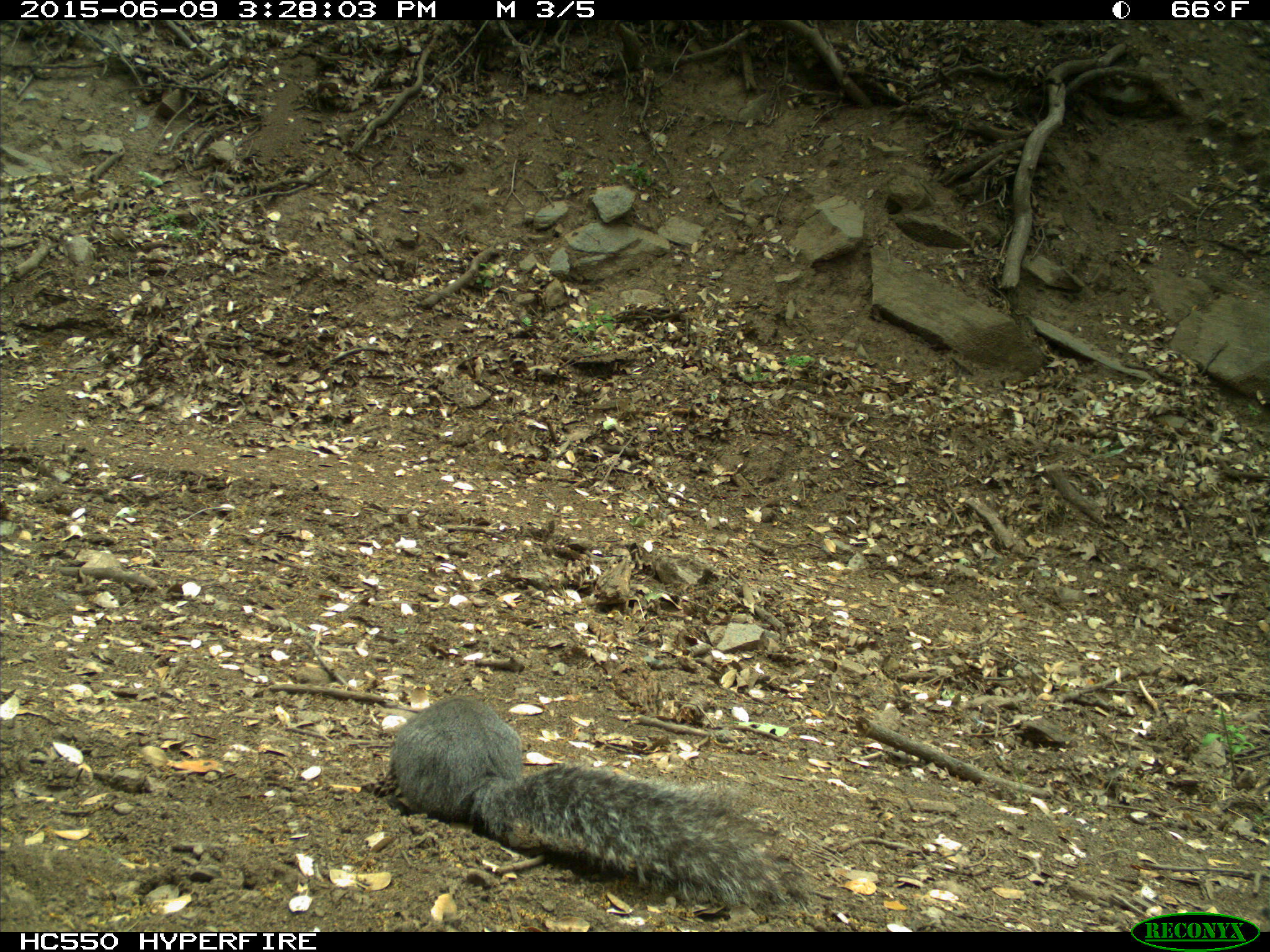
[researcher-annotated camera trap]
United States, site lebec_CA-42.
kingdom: Animalia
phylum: Chordata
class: Mammalia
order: Rodentia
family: Sciuridae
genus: Sciurus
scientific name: Sciurus carolinensis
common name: eastern gray squirrel